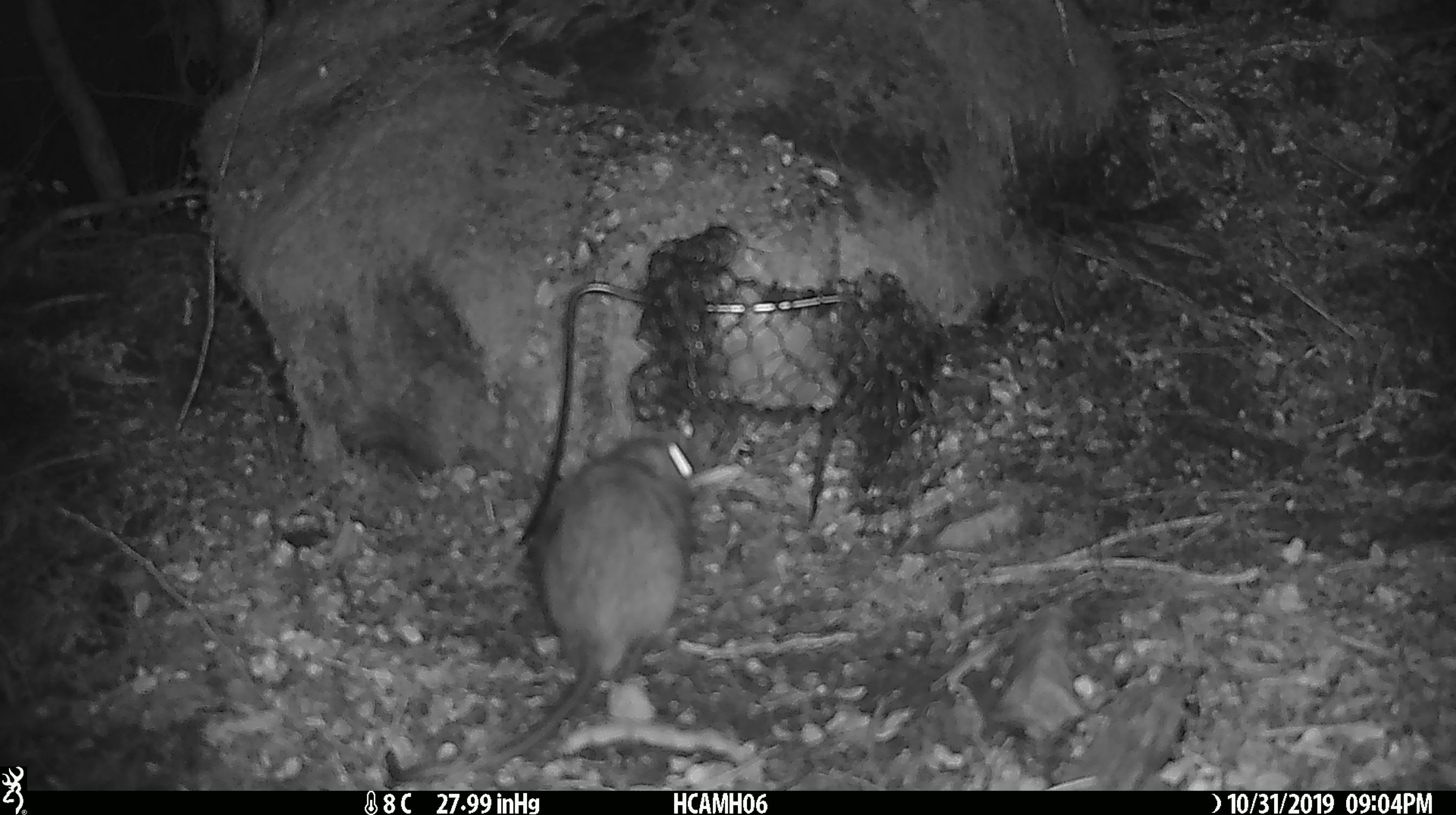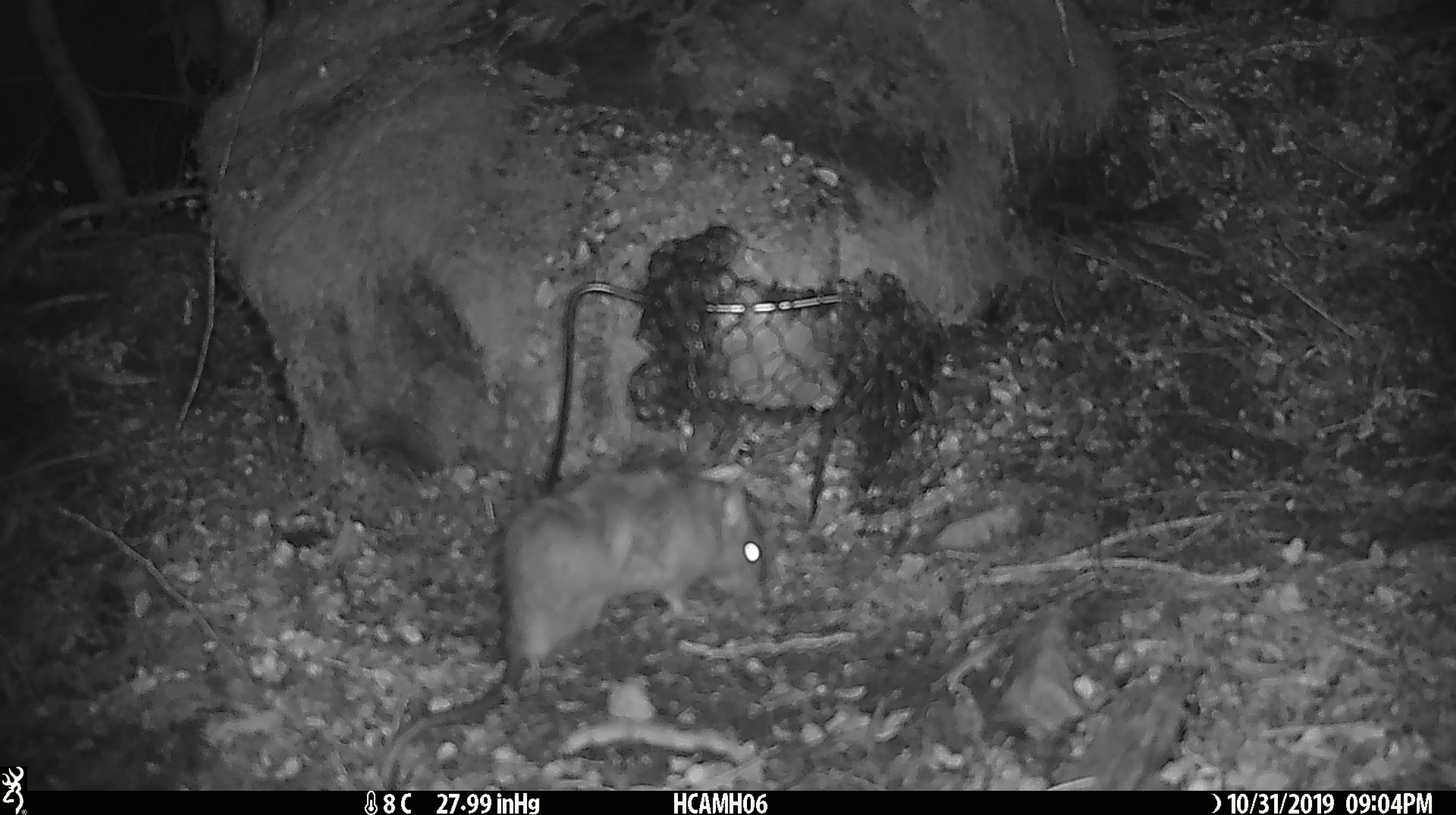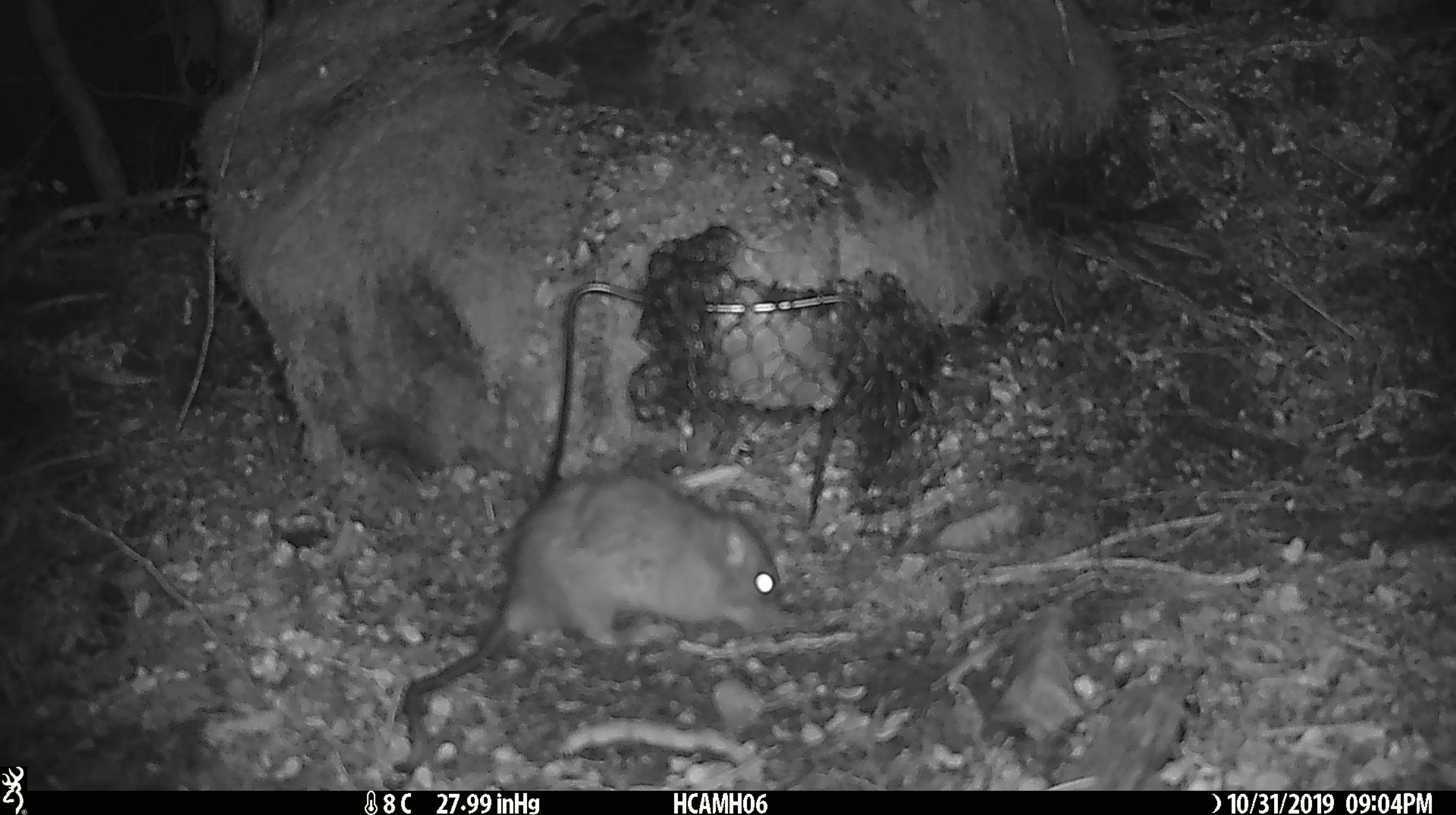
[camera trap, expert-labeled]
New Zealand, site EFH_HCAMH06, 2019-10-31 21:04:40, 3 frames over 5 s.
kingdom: Animalia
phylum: Chordata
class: Mammalia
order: Rodentia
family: Muridae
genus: Rattus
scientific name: Rattus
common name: rat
Rat (Rattus).